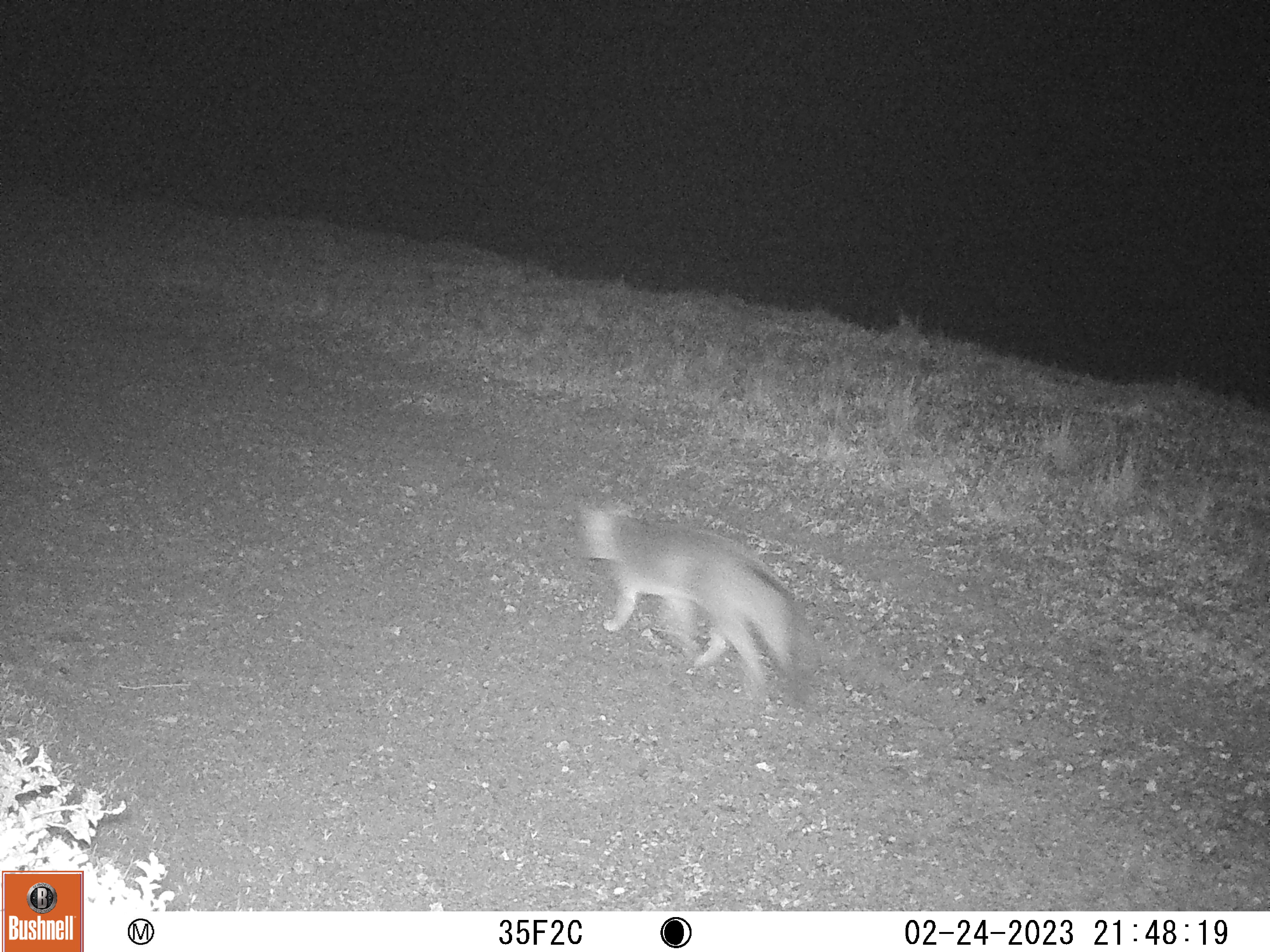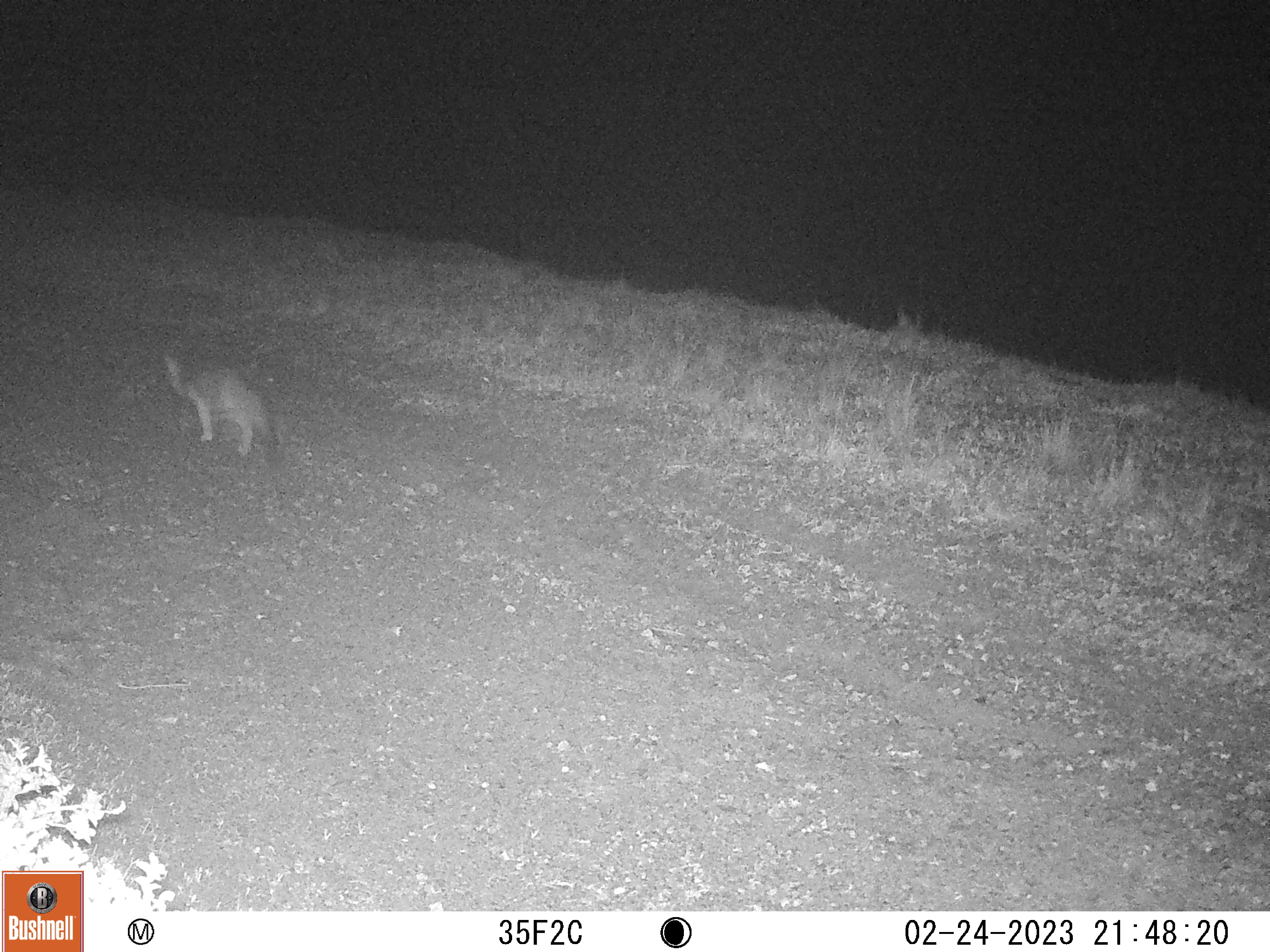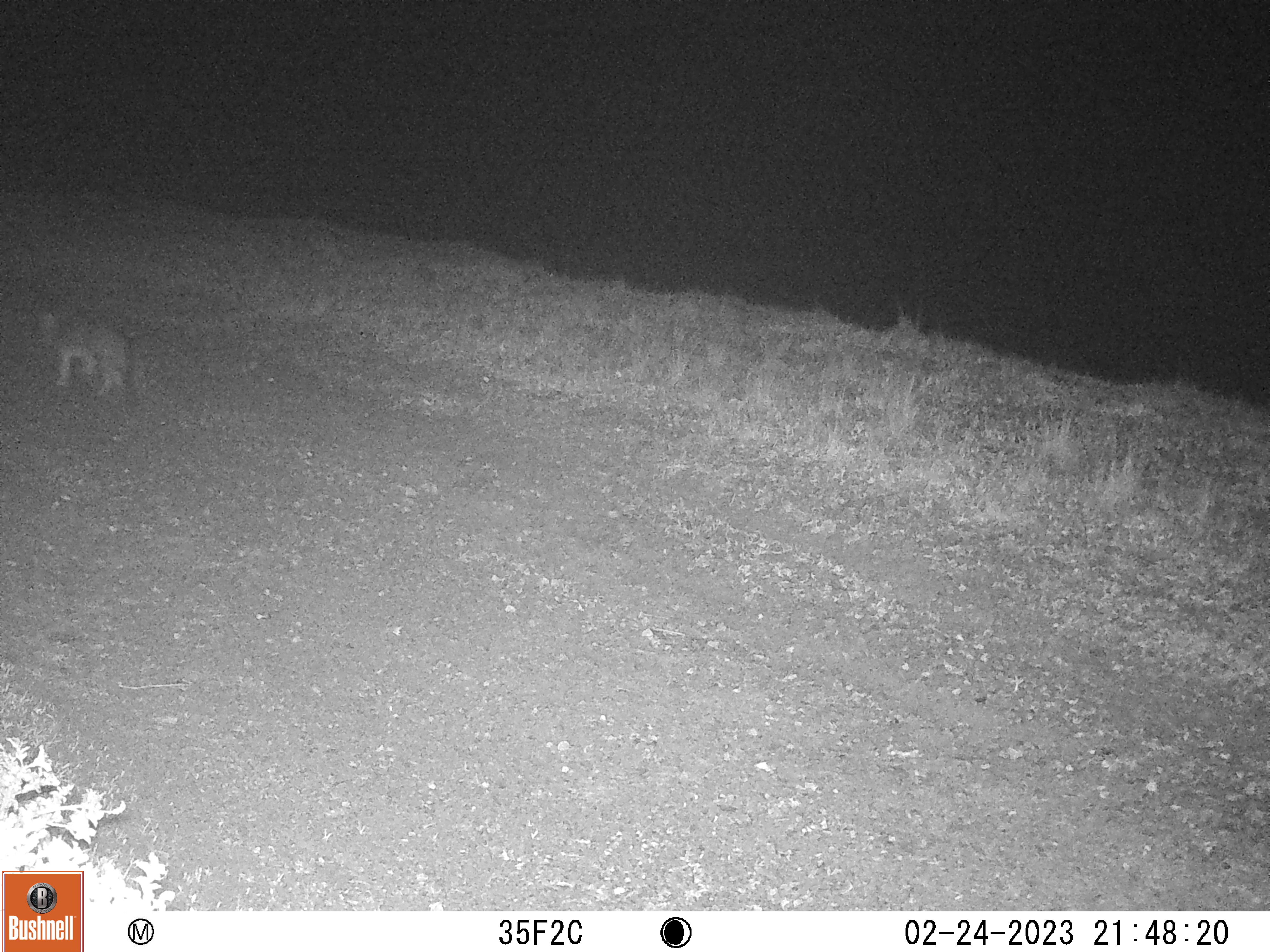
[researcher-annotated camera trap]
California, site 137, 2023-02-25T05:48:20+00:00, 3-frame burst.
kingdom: Animalia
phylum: Chordata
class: Mammalia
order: Carnivora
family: Canidae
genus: Urocyon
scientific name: Urocyon cinereoargenteus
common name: gray fox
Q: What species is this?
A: Gray fox (Urocyon cinereoargenteus).